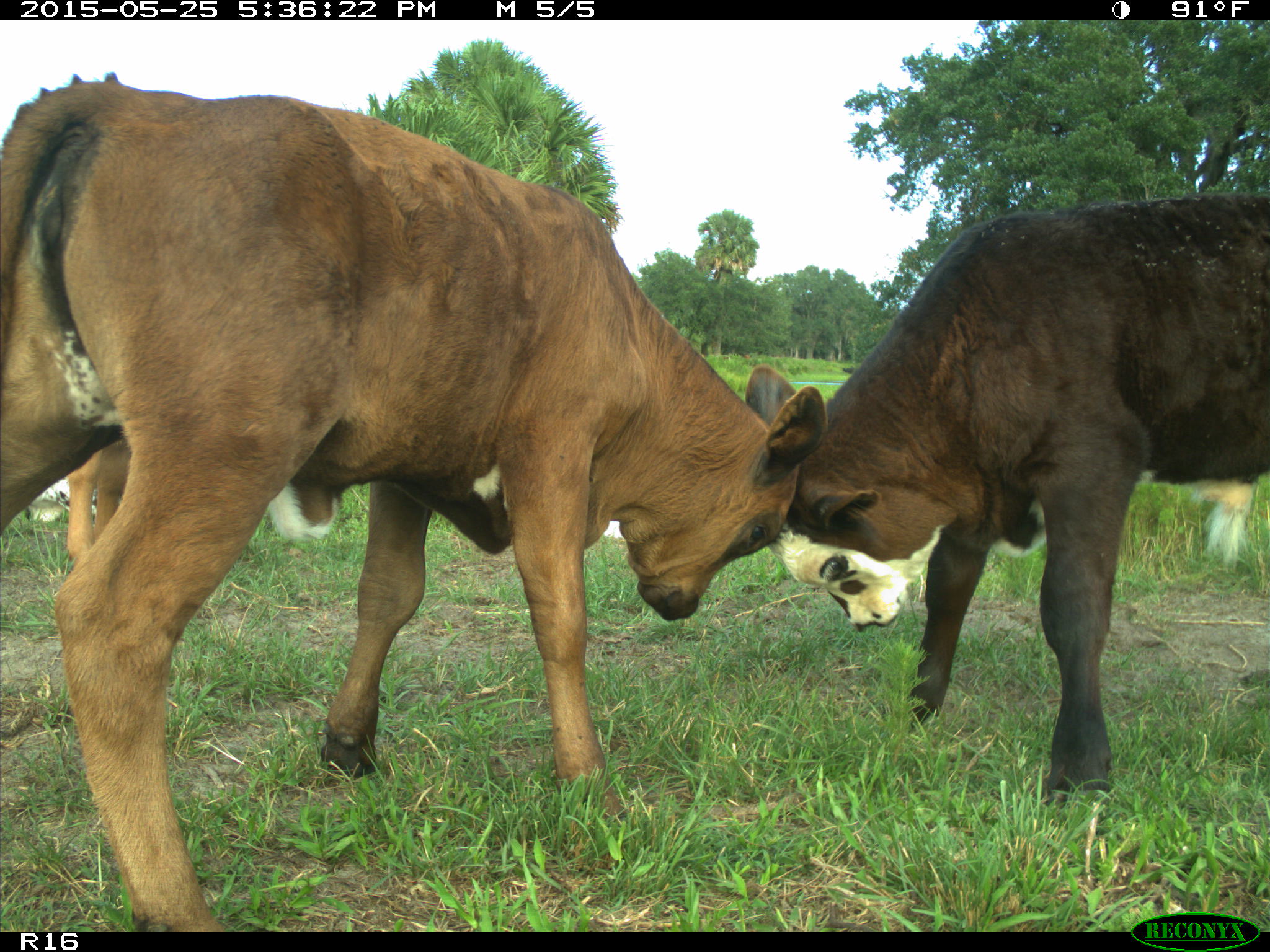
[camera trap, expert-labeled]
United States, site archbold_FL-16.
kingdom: Animalia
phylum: Chordata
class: Mammalia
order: Artiodactyla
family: Bovidae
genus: Bos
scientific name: Bos taurus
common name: domestic cow